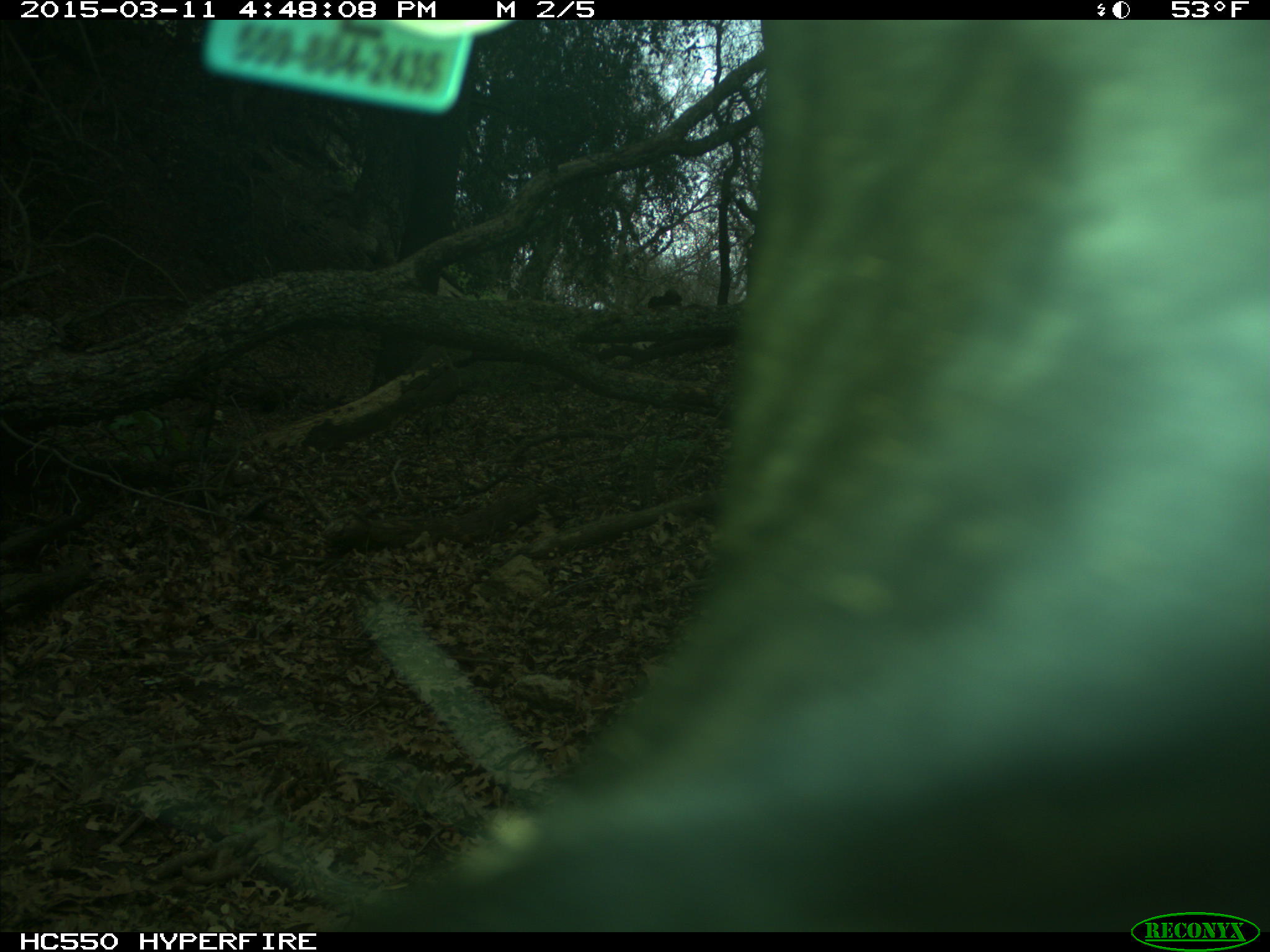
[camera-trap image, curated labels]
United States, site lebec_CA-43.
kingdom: Animalia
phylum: Chordata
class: Mammalia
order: Artiodactyla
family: Bovidae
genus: Bos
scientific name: Bos taurus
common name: domestic cow